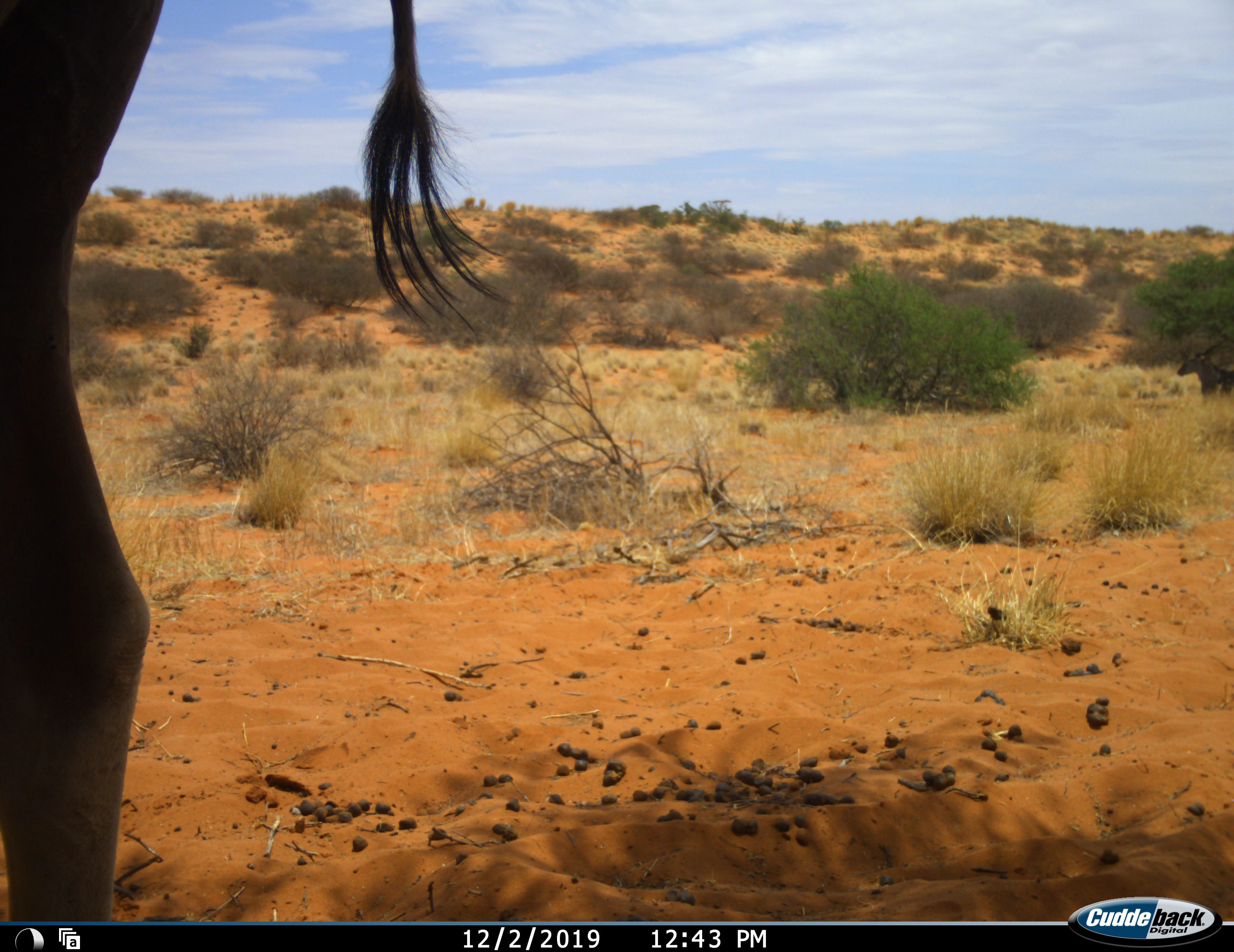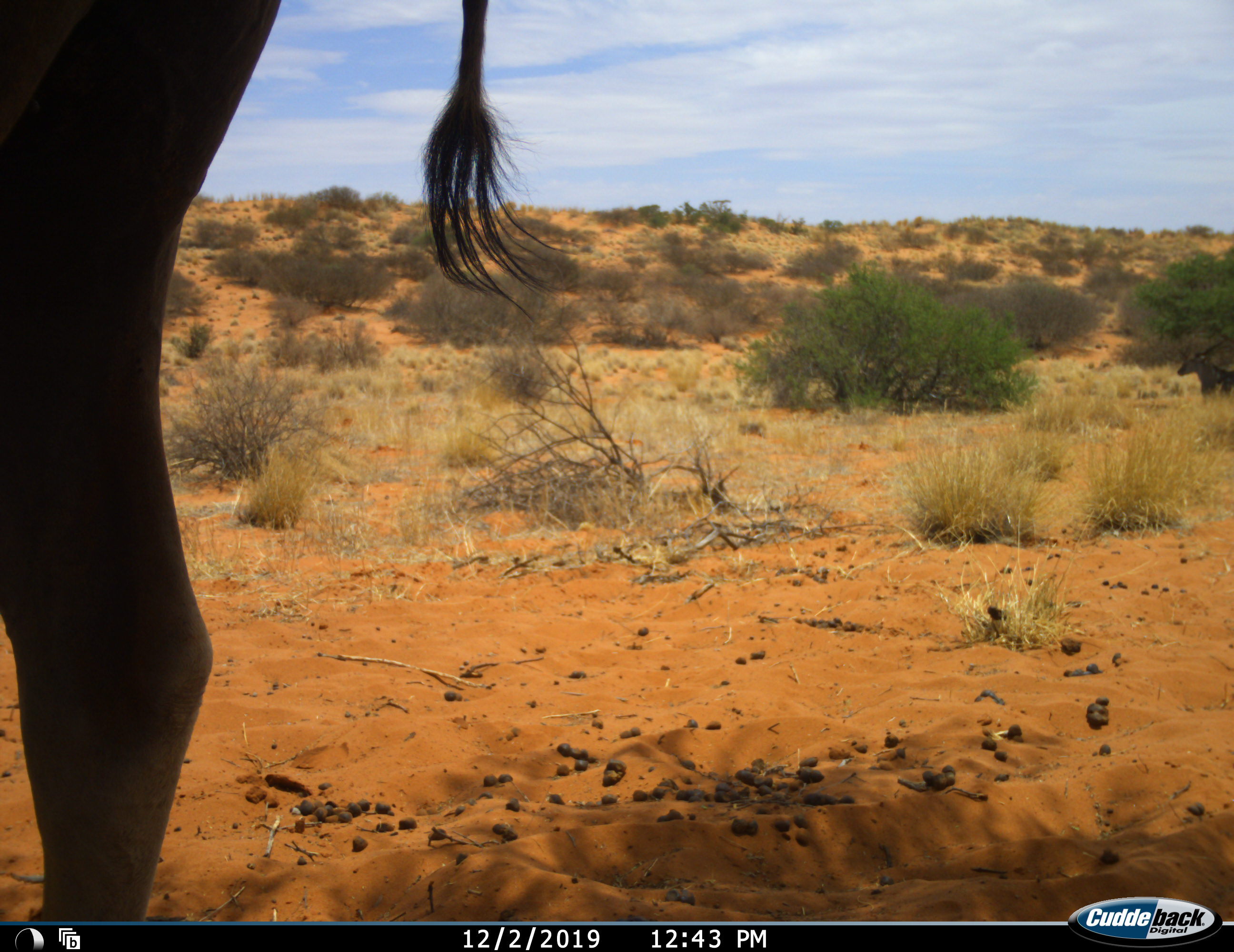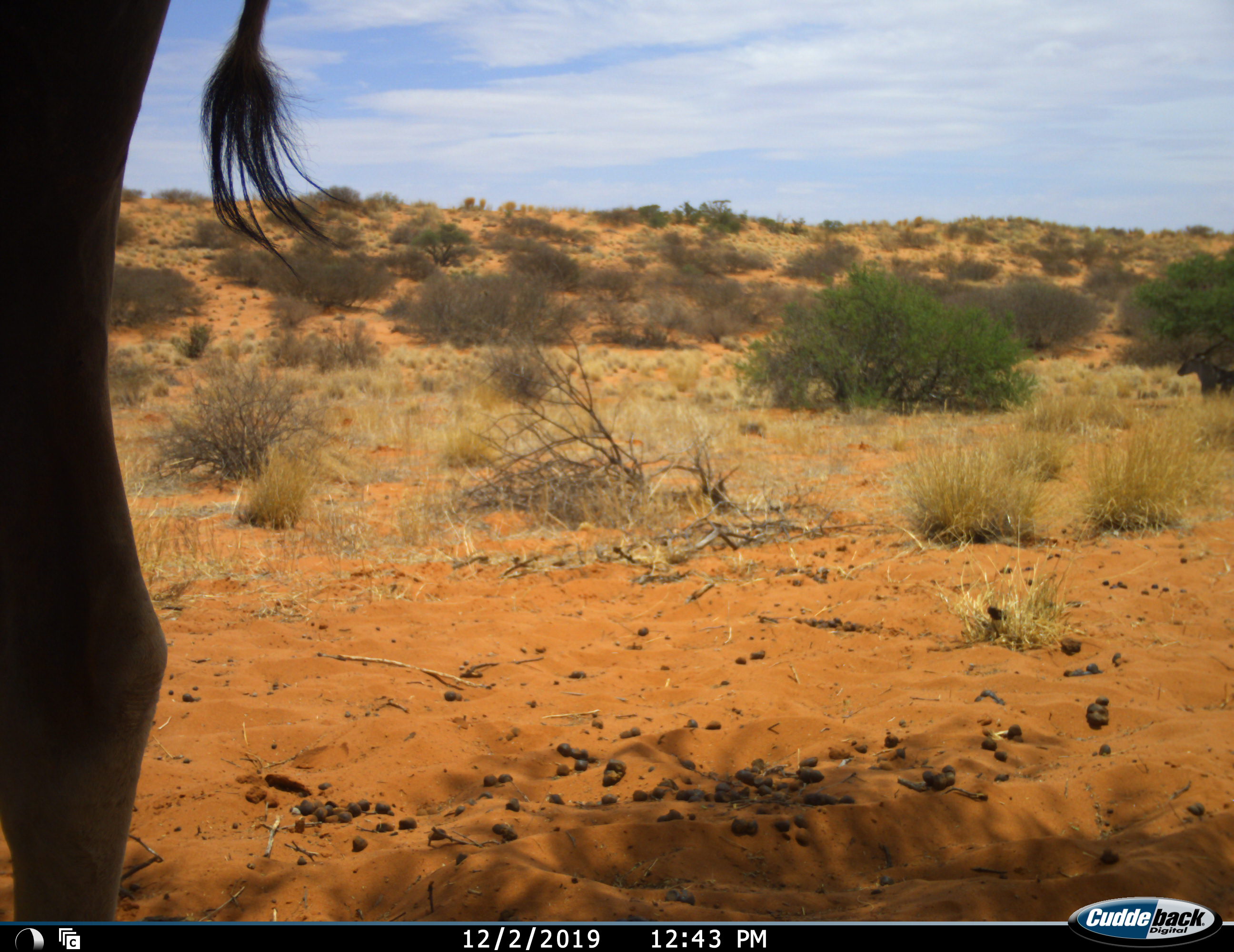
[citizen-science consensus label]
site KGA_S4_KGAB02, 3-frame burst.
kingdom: Animalia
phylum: Chordata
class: Mammalia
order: Artiodactyla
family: Bovidae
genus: Tragelaphus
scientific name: Tragelaphus oryx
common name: eland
Eland (Tragelaphus oryx), count 1. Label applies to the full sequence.